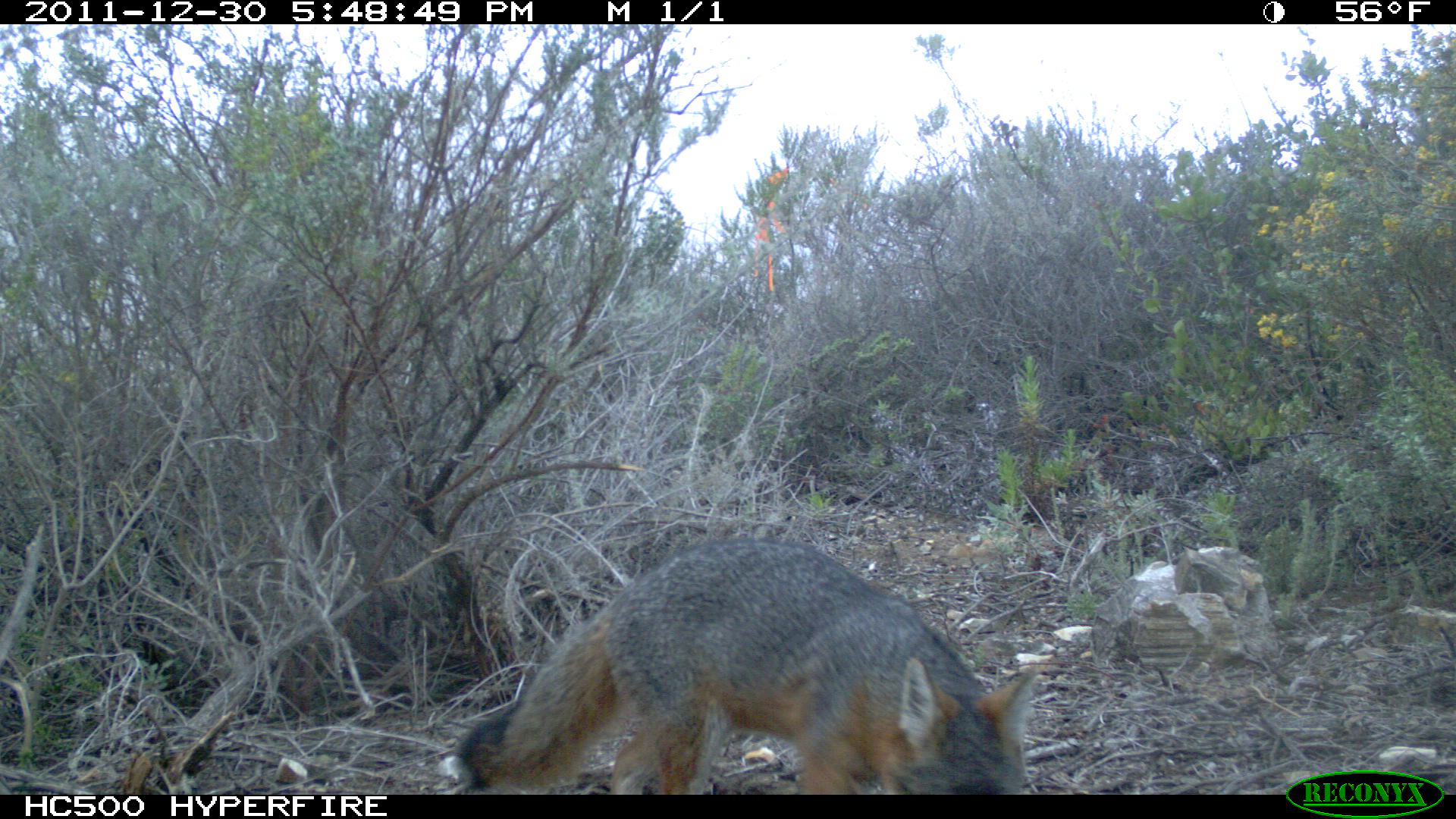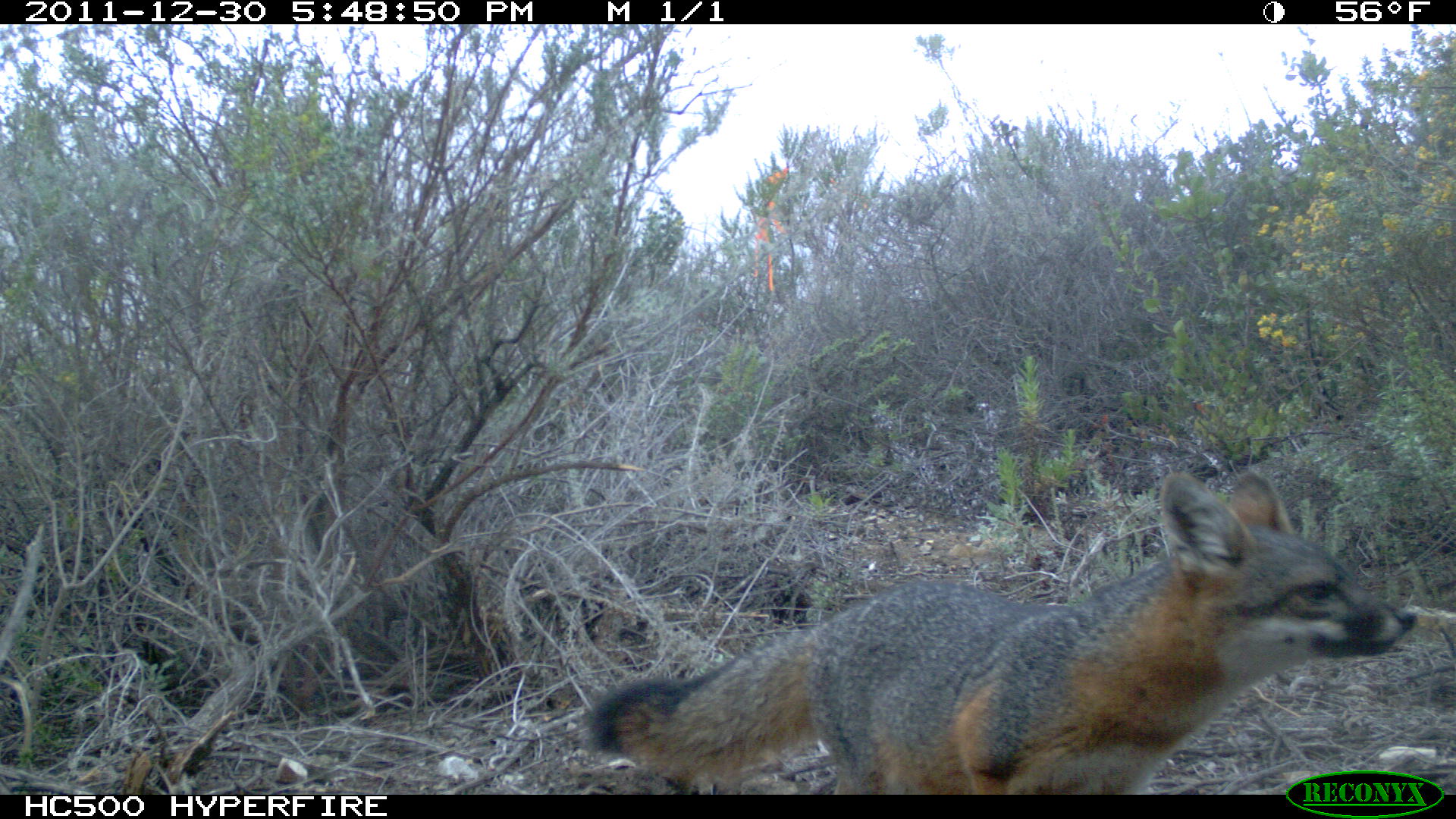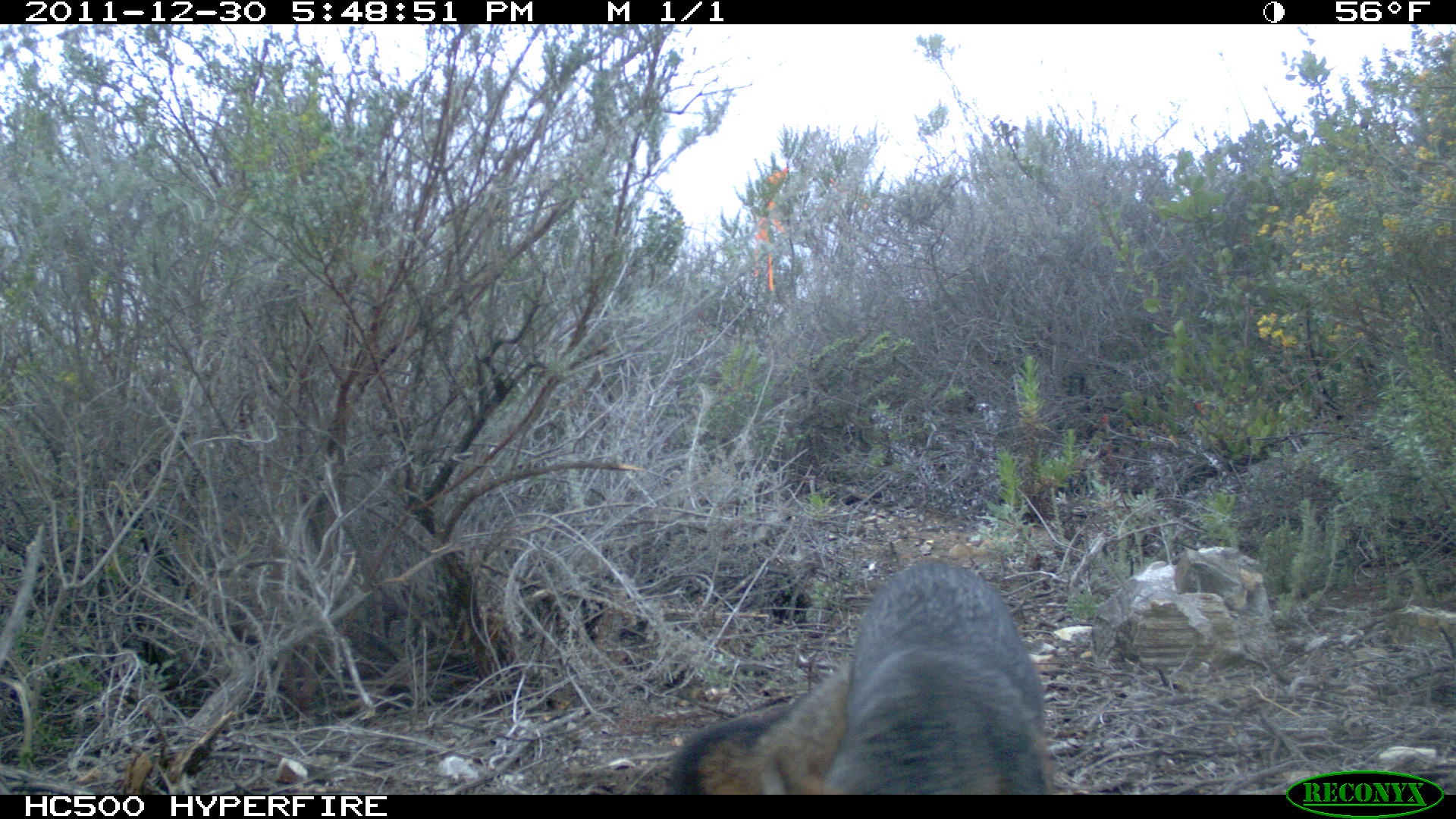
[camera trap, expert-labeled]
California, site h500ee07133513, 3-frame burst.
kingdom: Animalia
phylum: Chordata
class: Mammalia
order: Carnivora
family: Canidae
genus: Urocyon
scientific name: Urocyon littoralis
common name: island fox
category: fox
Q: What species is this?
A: Fox (island fox) (Urocyon littoralis).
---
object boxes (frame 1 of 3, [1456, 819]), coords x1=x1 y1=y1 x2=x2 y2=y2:
fox: x1=457 y1=540 x2=1038 y2=794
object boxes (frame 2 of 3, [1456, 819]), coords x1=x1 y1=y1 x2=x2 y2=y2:
fox: x1=589 y1=470 x2=1417 y2=794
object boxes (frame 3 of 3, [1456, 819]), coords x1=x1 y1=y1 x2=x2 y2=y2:
fox: x1=666 y1=557 x2=1056 y2=796